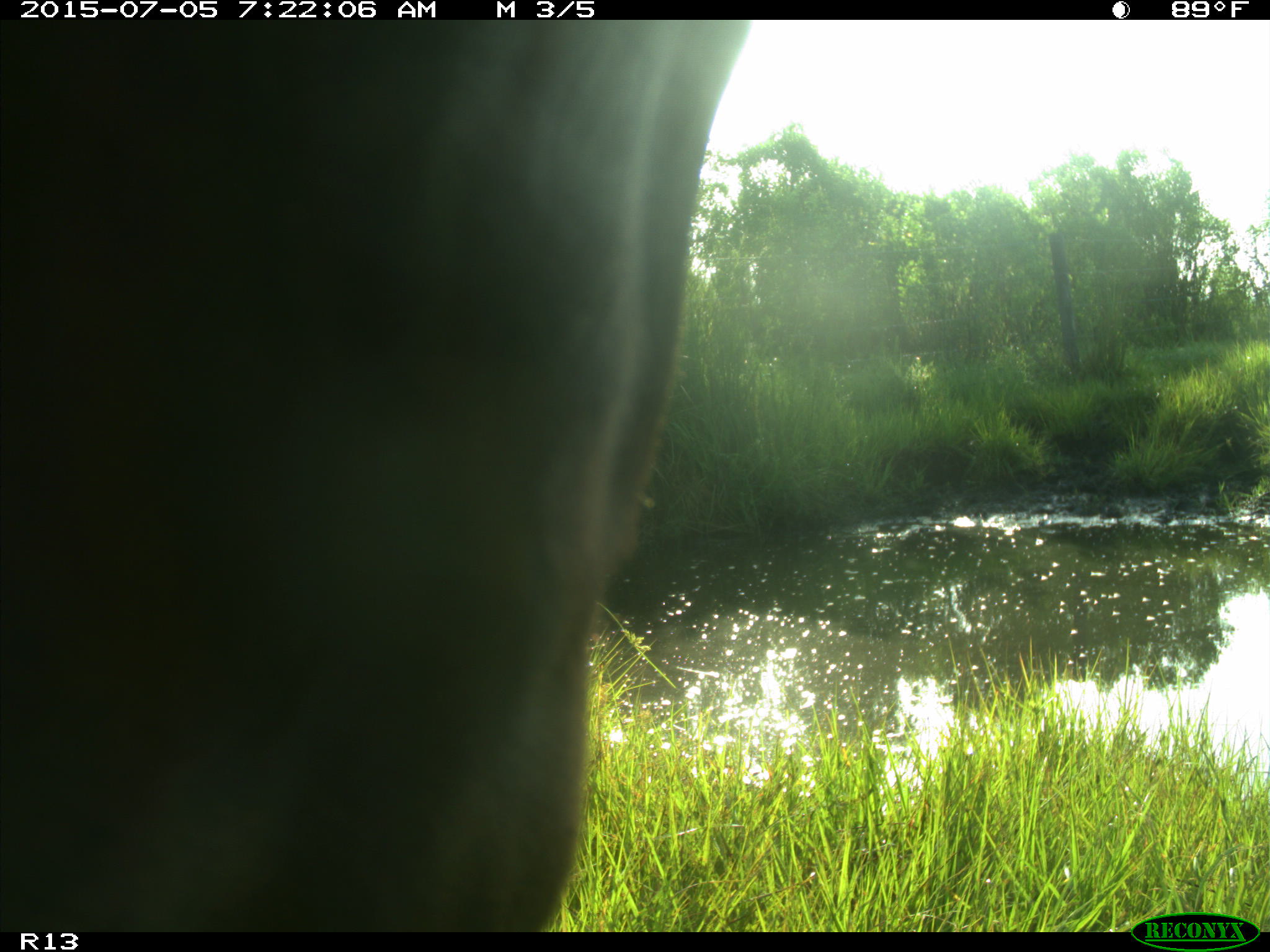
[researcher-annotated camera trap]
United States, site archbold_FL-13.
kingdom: Animalia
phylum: Chordata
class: Mammalia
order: Artiodactyla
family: Bovidae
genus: Bos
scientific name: Bos taurus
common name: domestic cow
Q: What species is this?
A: Bos taurus (domestic cow).